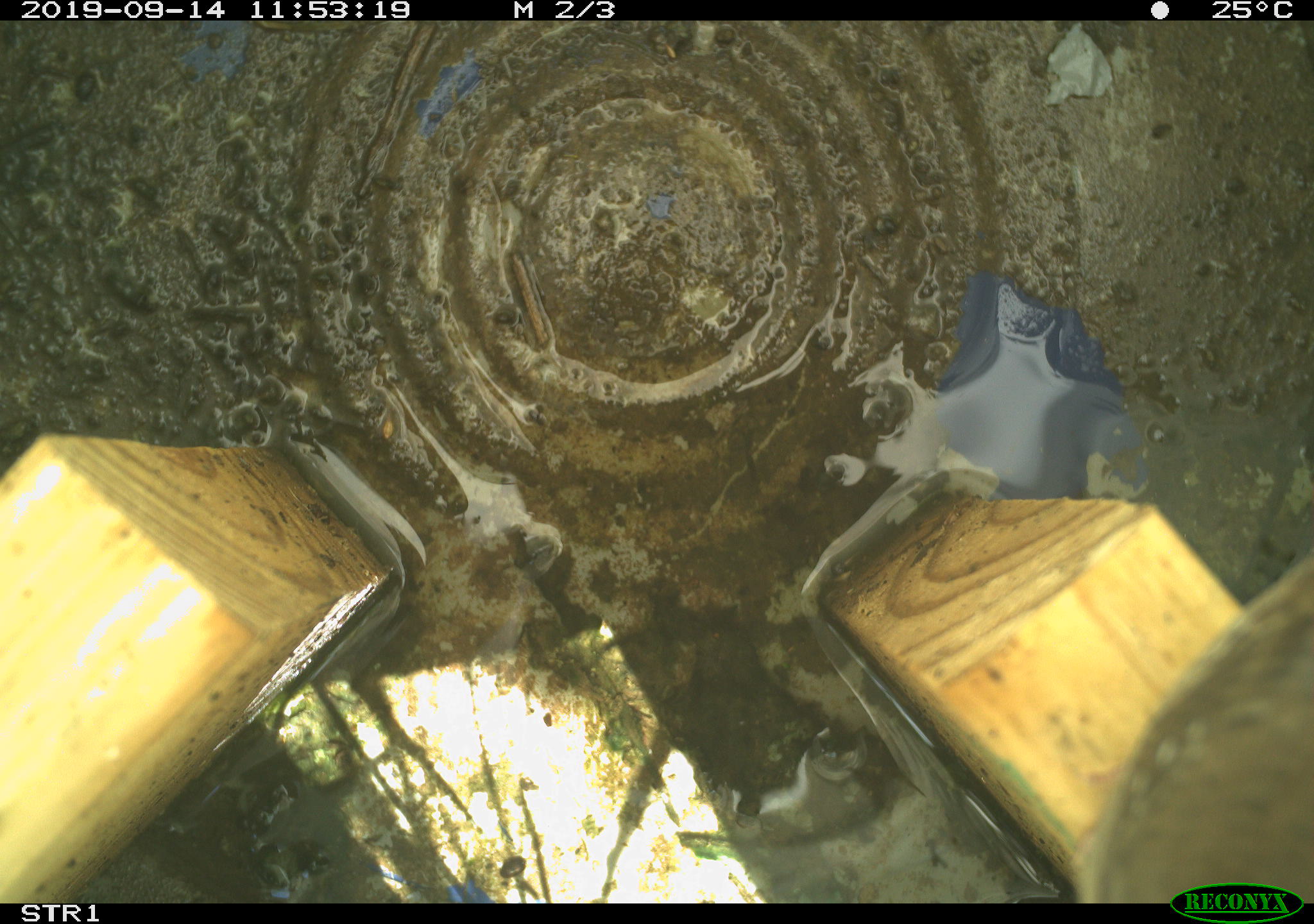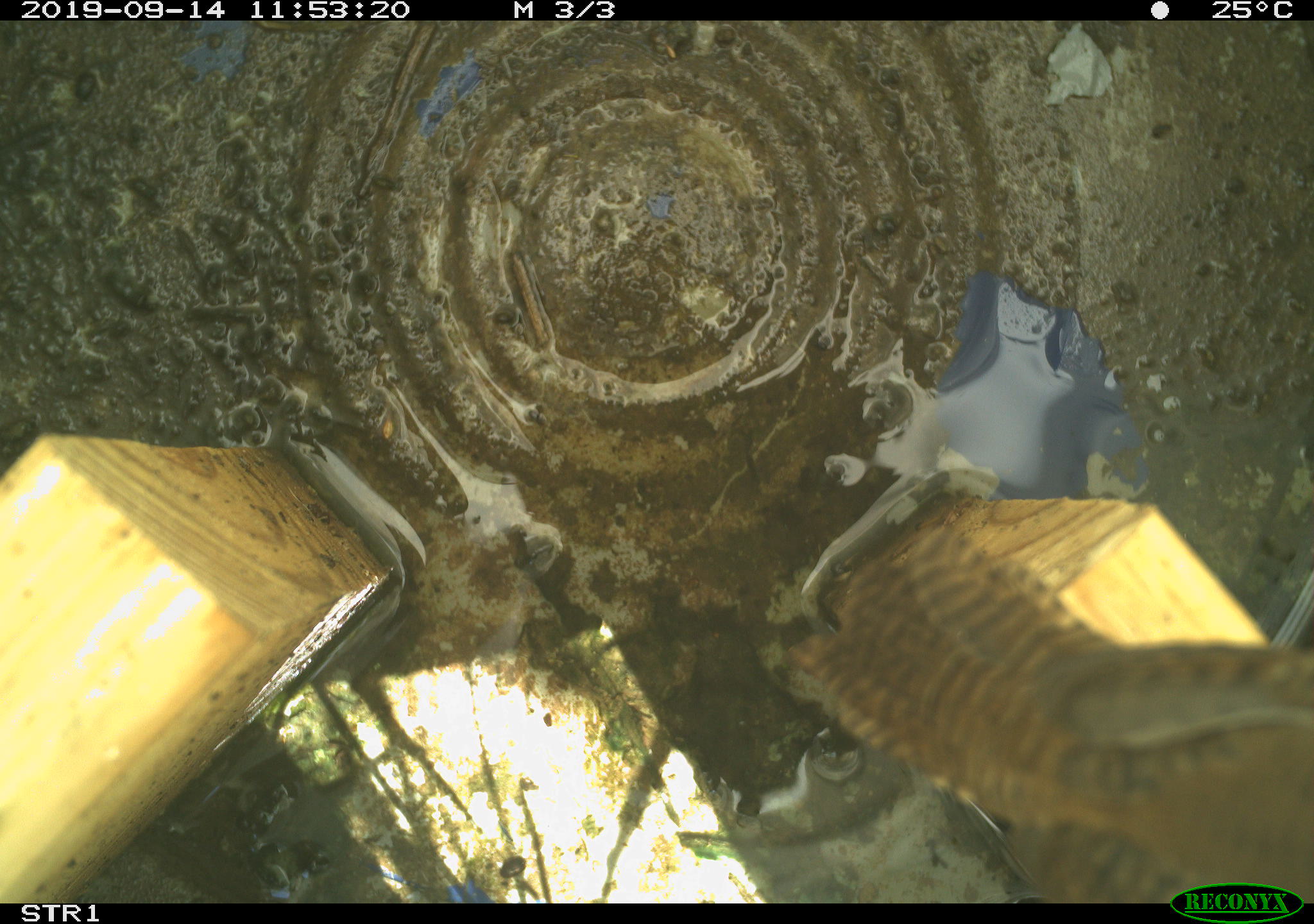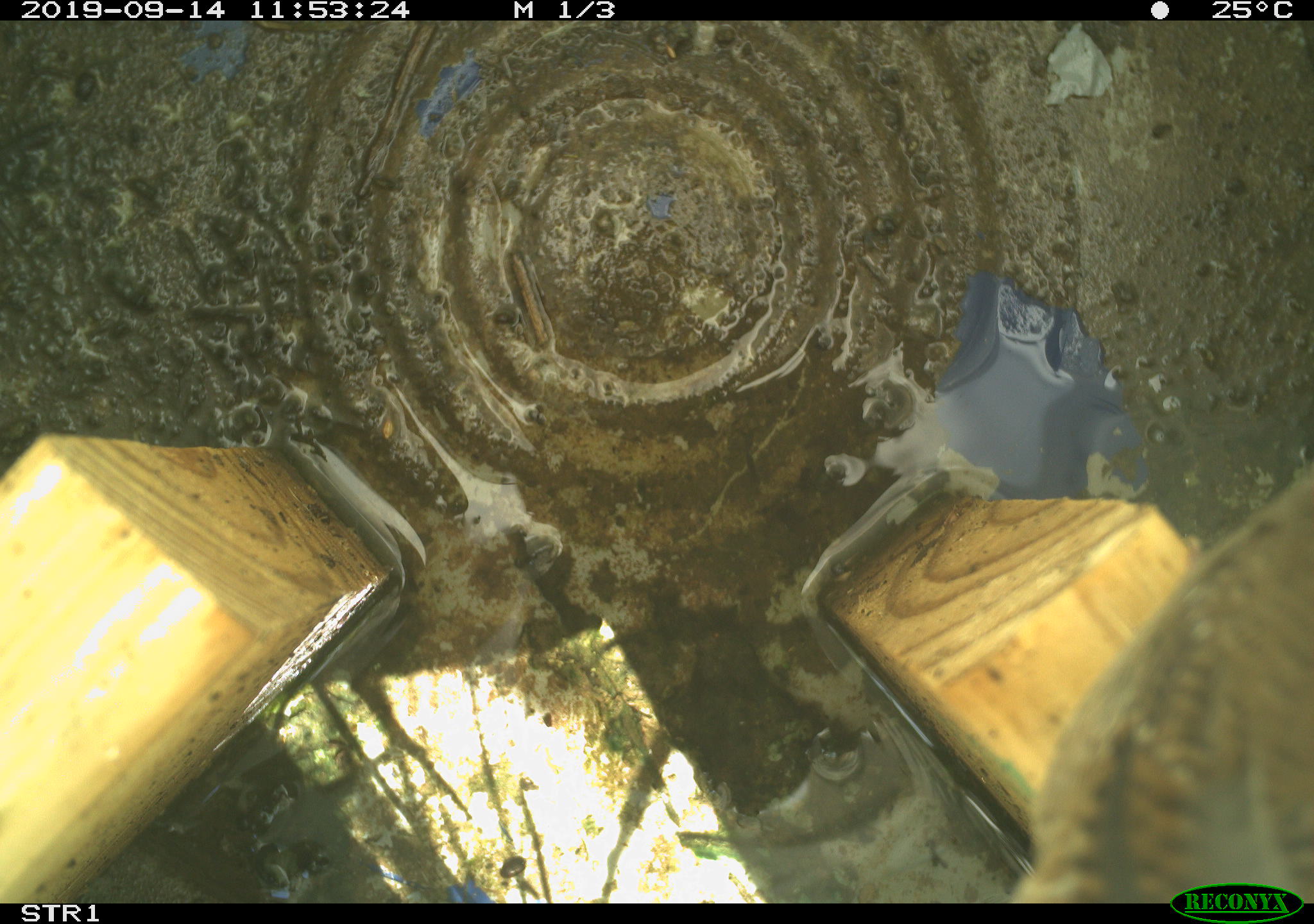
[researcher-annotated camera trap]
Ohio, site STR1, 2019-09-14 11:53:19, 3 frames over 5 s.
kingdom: Animalia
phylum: Chordata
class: Aves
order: Passeriformes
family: Troglodytidae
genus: Troglodytes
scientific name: Troglodytes aedon aedon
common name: northern house wren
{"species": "northern house wren (Troglodytes aedon aedon)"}